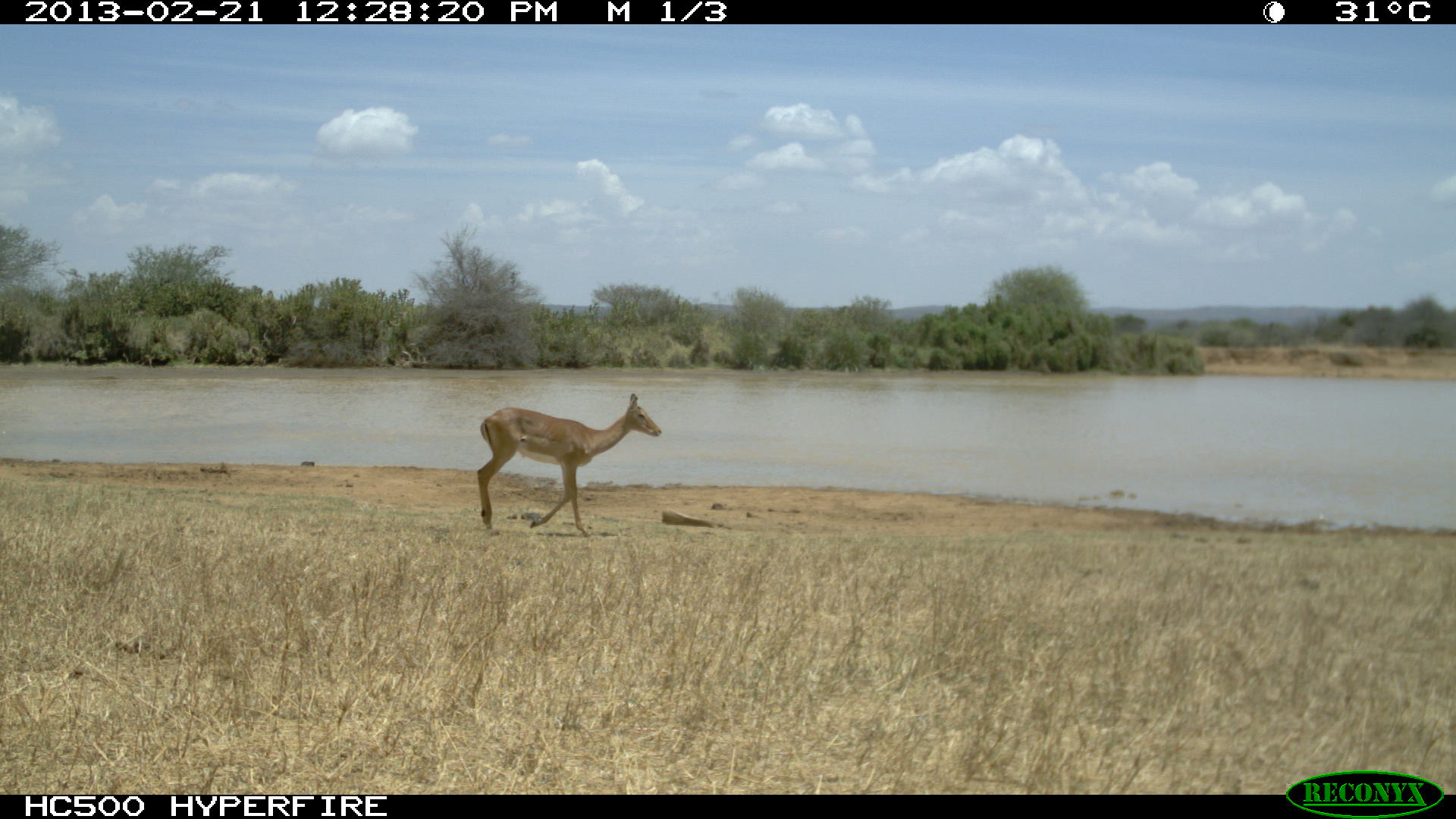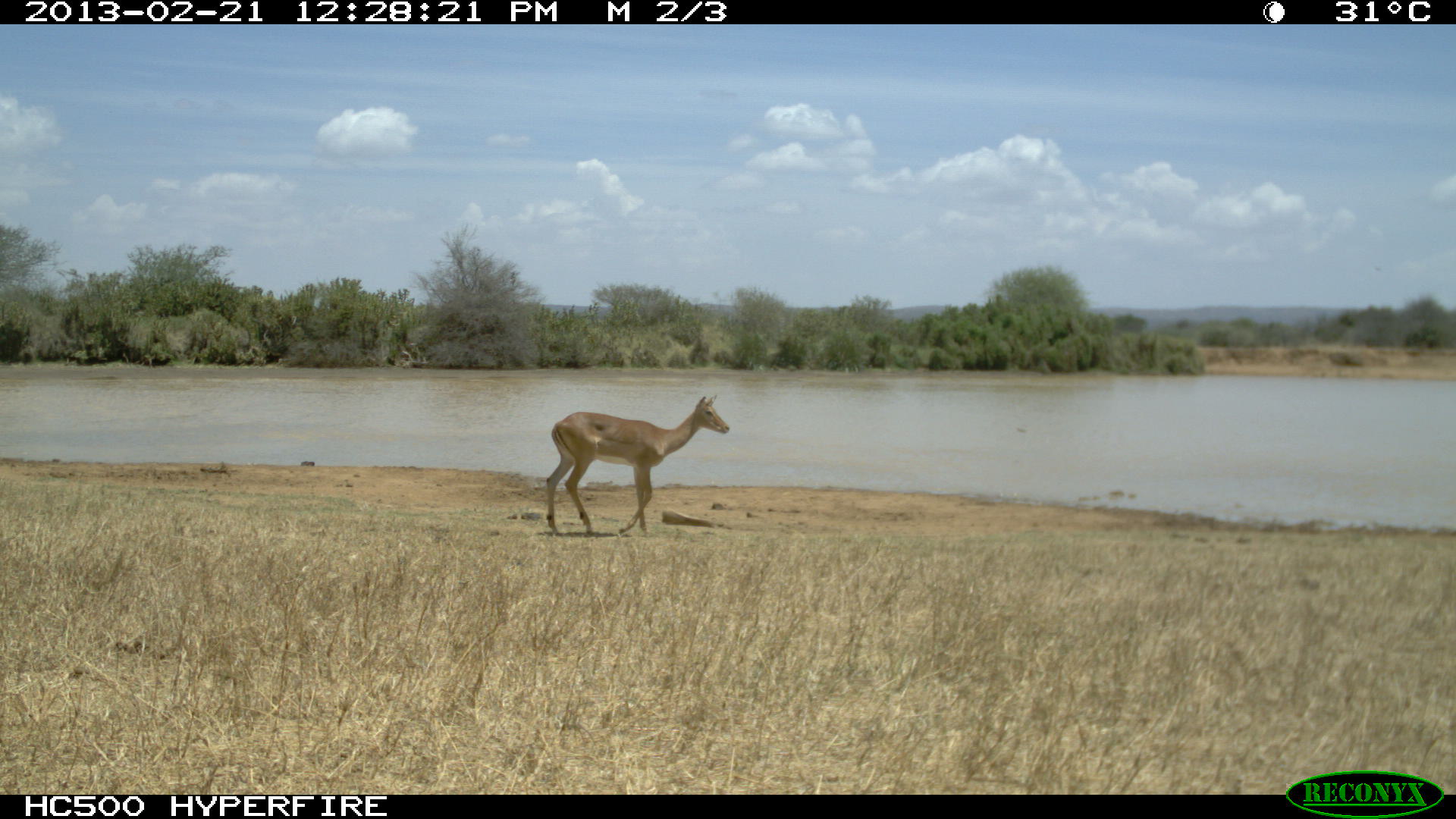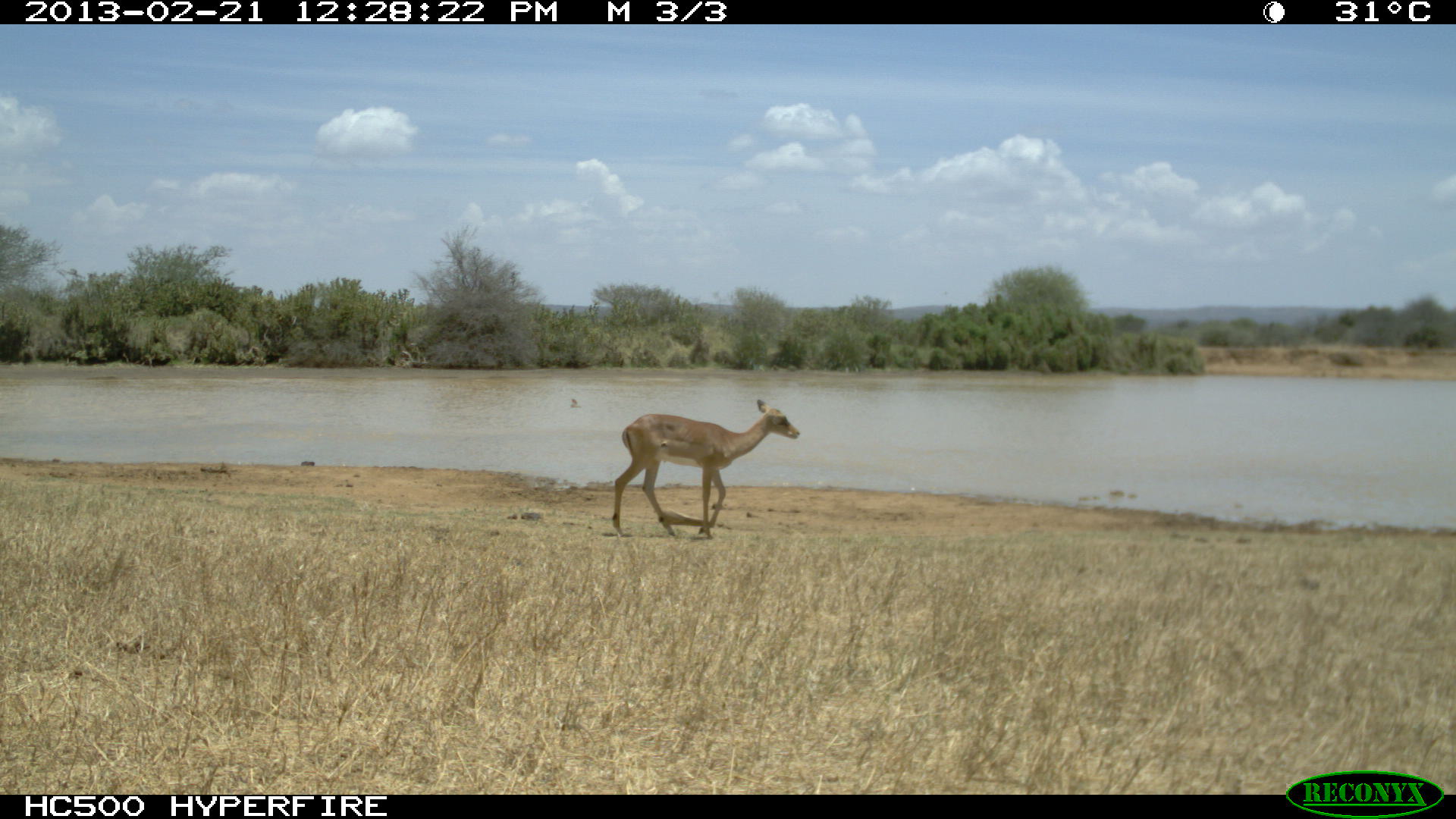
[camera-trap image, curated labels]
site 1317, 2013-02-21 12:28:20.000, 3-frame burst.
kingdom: Animalia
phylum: Chordata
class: Mammalia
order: Artiodactyla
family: Bovidae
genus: Aepyceros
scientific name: Aepyceros melampus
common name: impala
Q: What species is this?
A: Aepyceros melampus (impala).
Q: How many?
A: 1.